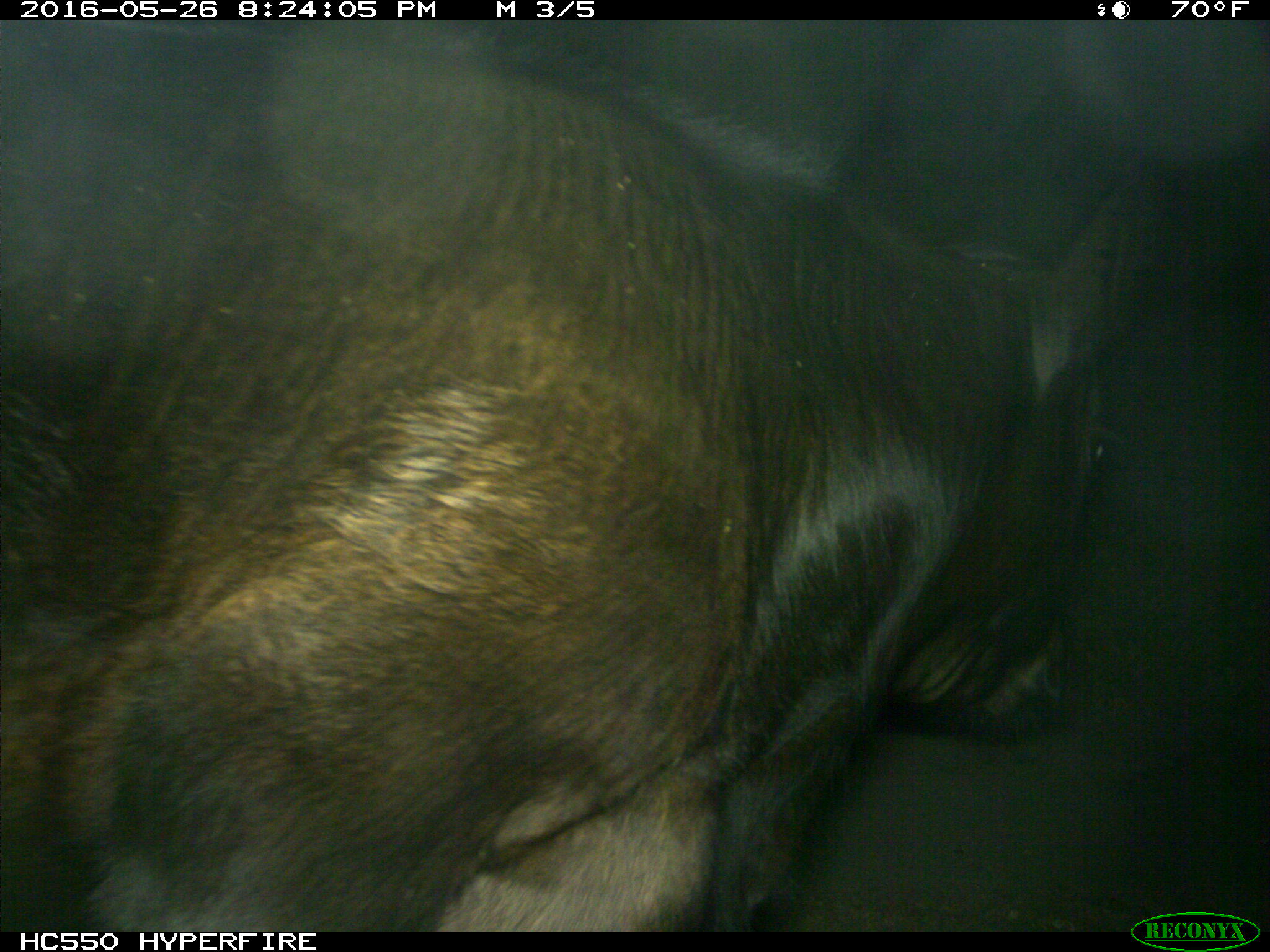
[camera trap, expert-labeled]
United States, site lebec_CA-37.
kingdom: Animalia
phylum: Chordata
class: Mammalia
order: Artiodactyla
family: Bovidae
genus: Bos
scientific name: Bos taurus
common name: domestic cow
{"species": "Bos taurus (domestic cow)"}